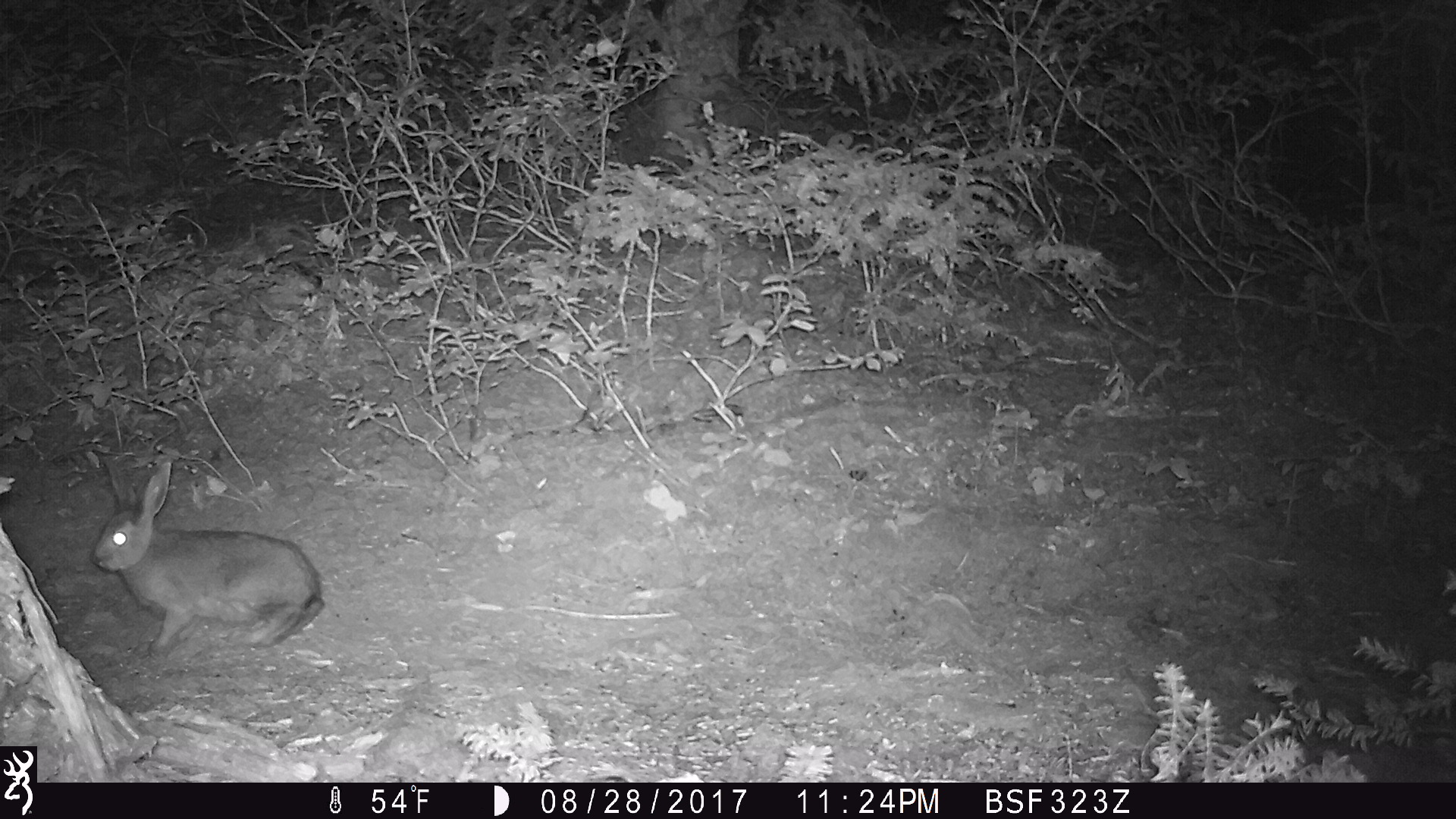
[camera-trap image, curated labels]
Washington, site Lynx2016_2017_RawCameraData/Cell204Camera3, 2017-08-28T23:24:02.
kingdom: Animalia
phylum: Chordata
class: Mammalia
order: Lagomorpha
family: Leporidae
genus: Lepus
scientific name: Lepus americanus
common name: snowshoe hare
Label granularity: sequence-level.